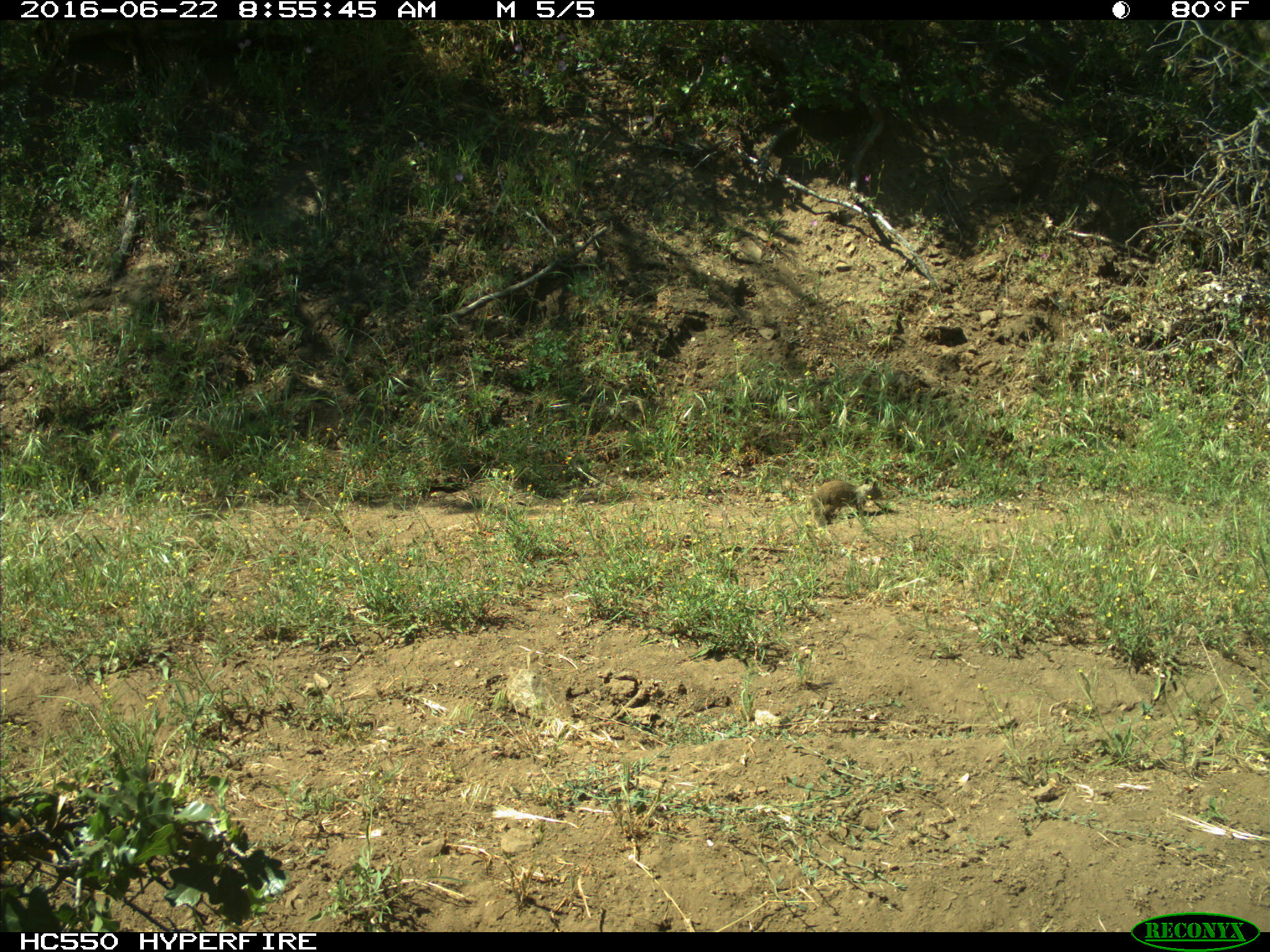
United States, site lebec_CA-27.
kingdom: Animalia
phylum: Chordata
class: Mammalia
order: Rodentia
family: Sciuridae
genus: Otospermophilus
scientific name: Otospermophilus beecheyi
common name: california ground squirrel